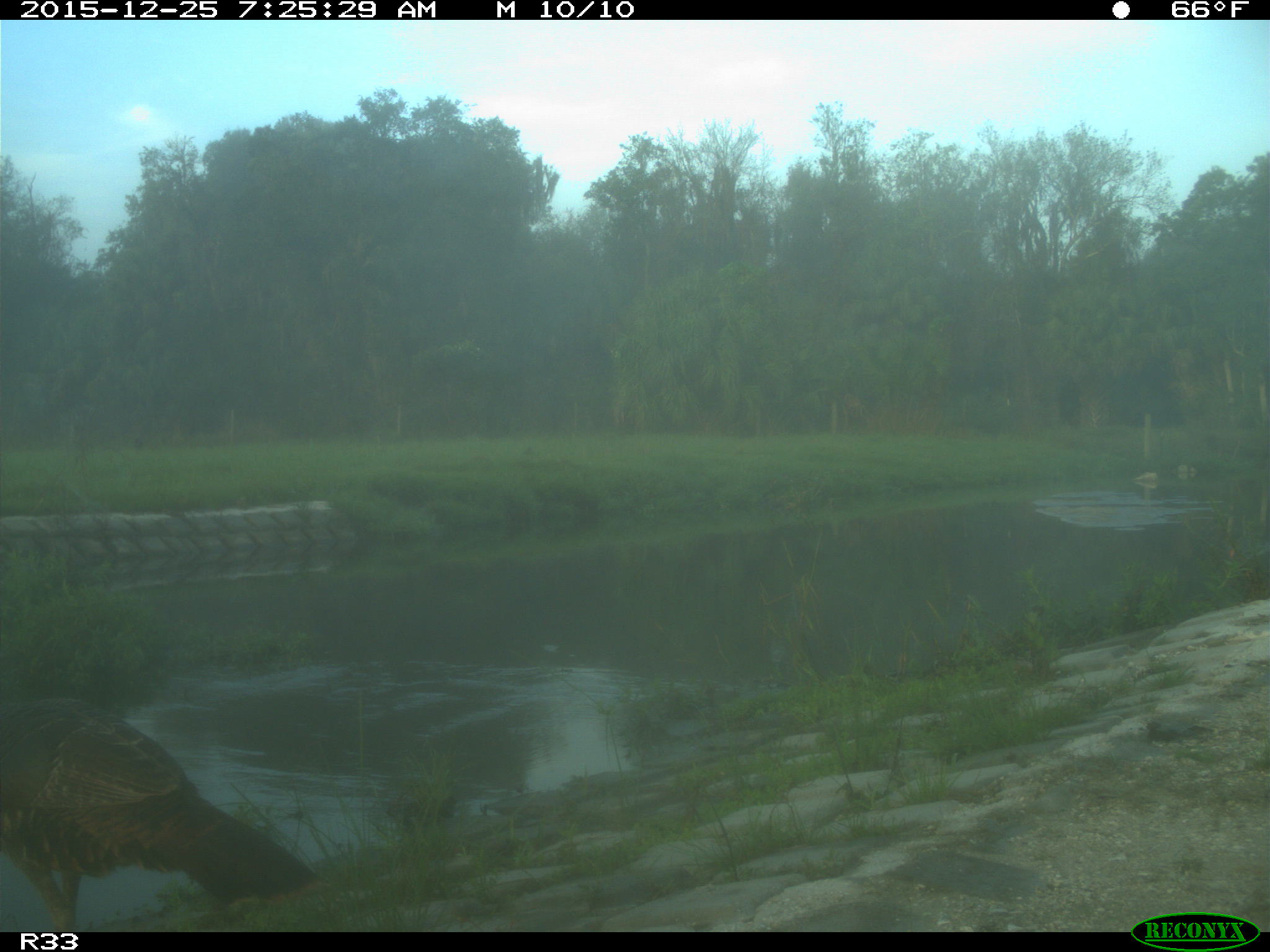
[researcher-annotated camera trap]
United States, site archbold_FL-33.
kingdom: Animalia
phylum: Chordata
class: Aves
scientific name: Aves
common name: birds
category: unidentified bird